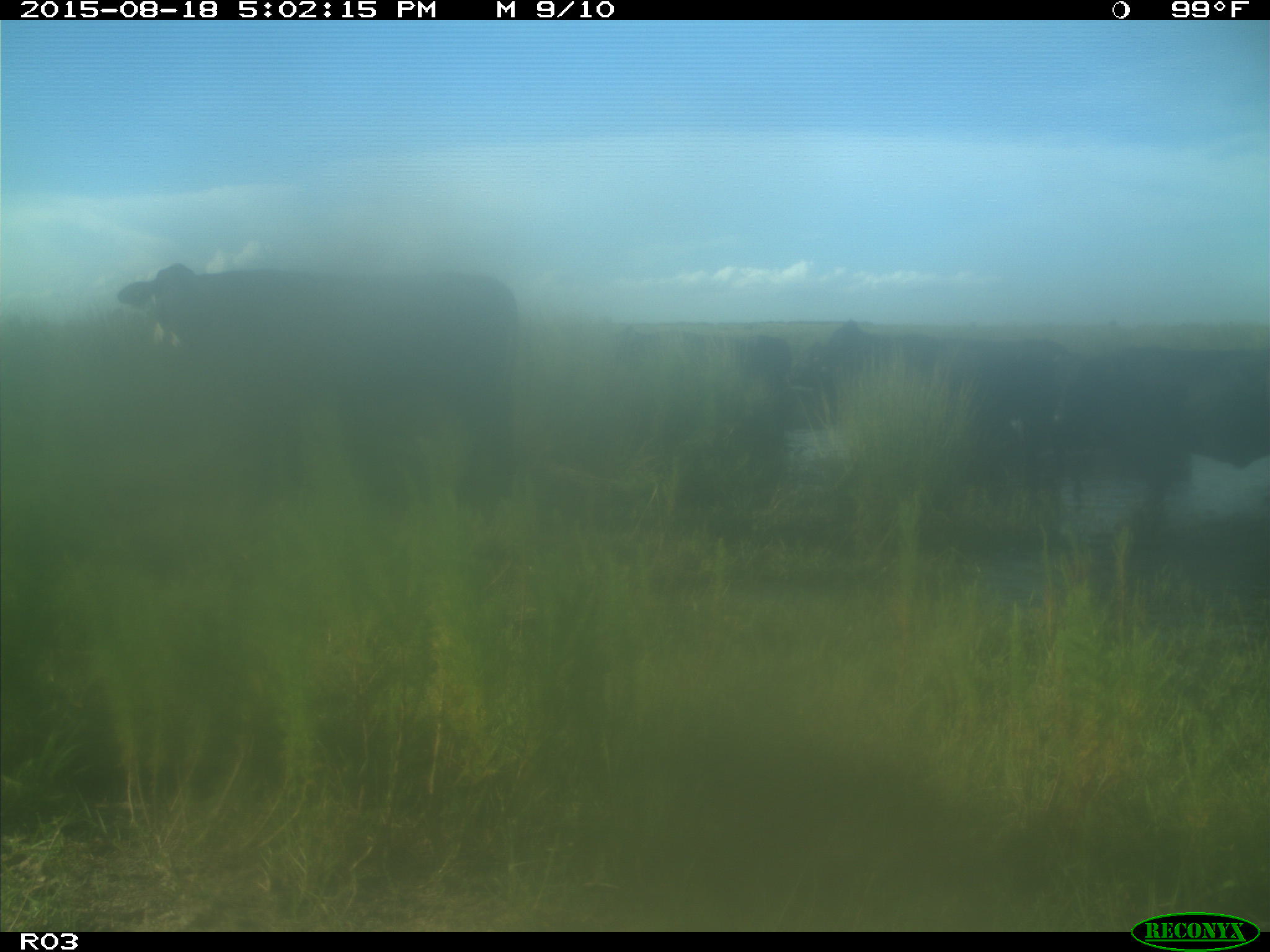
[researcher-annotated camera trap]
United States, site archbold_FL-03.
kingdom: Animalia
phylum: Chordata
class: Mammalia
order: Artiodactyla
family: Bovidae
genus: Bos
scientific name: Bos taurus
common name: domestic cow